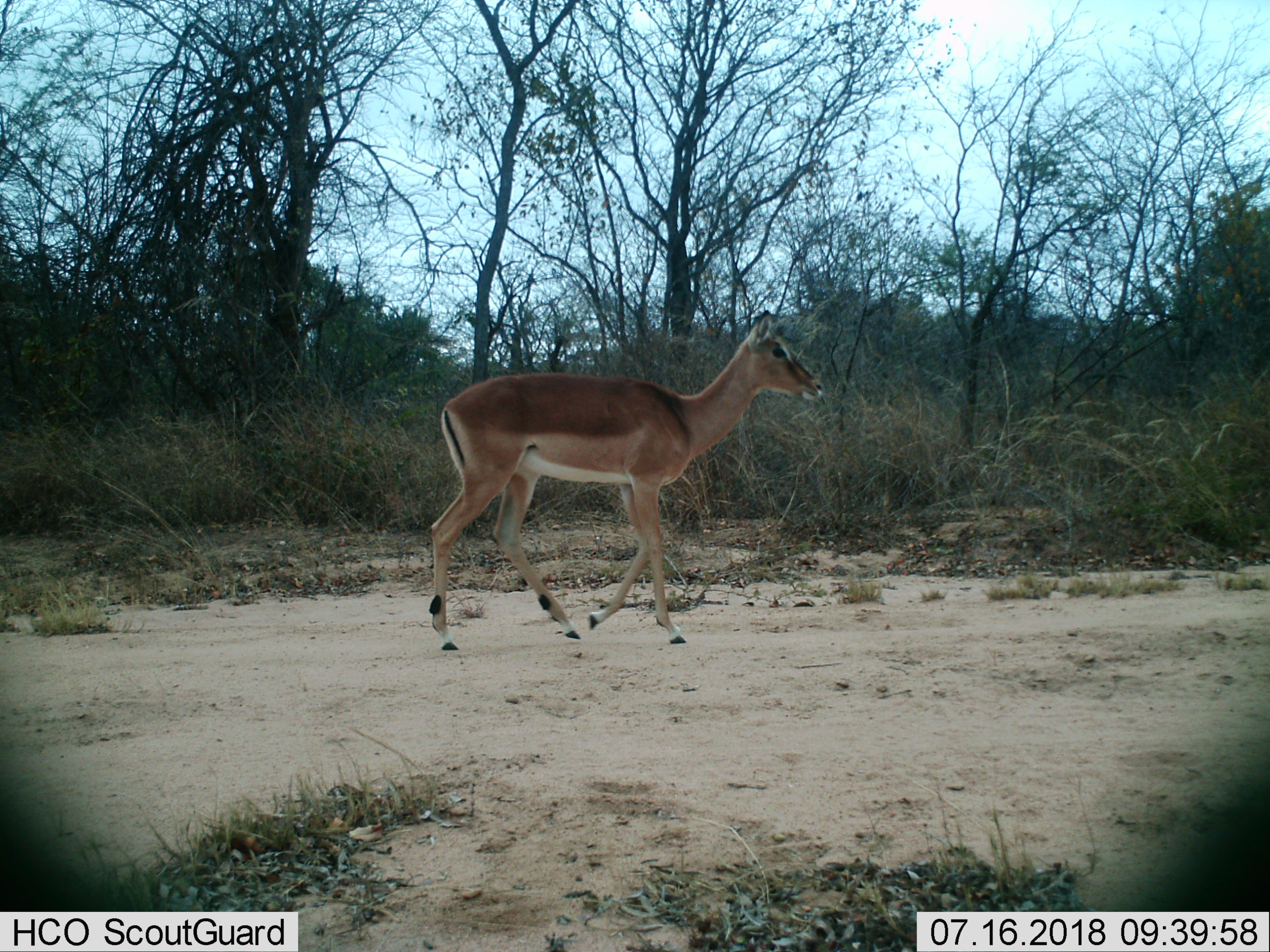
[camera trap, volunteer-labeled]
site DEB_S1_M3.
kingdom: Animalia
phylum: Chordata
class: Mammalia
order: Artiodactyla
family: Bovidae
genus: Aepyceros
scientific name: Aepyceros melampus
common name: impala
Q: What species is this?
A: Impala (Aepyceros melampus).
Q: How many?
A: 1.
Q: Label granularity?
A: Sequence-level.